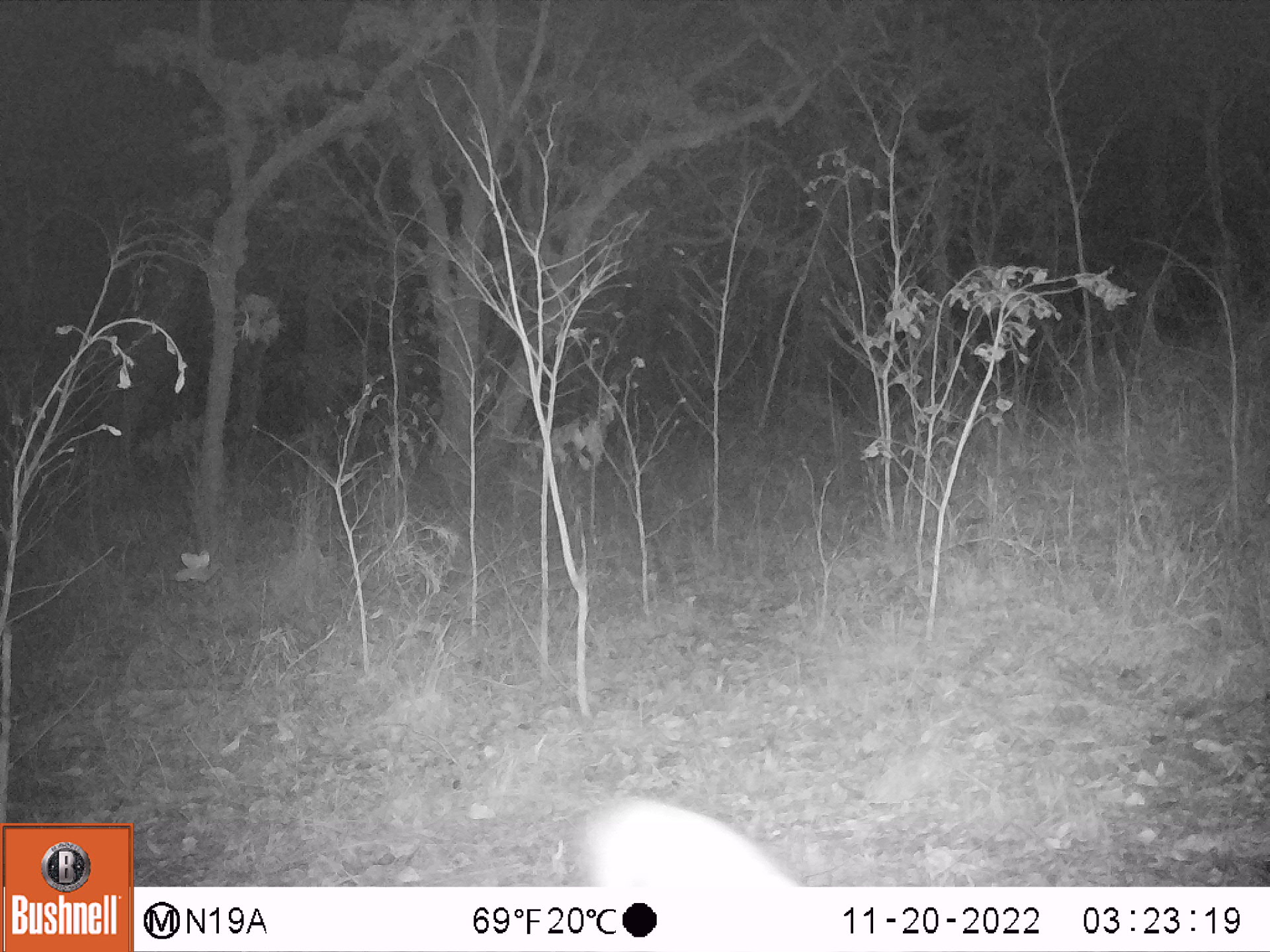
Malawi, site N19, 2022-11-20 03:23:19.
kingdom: Animalia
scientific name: Animalia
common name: other animal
Other animal (Animalia), count 1.